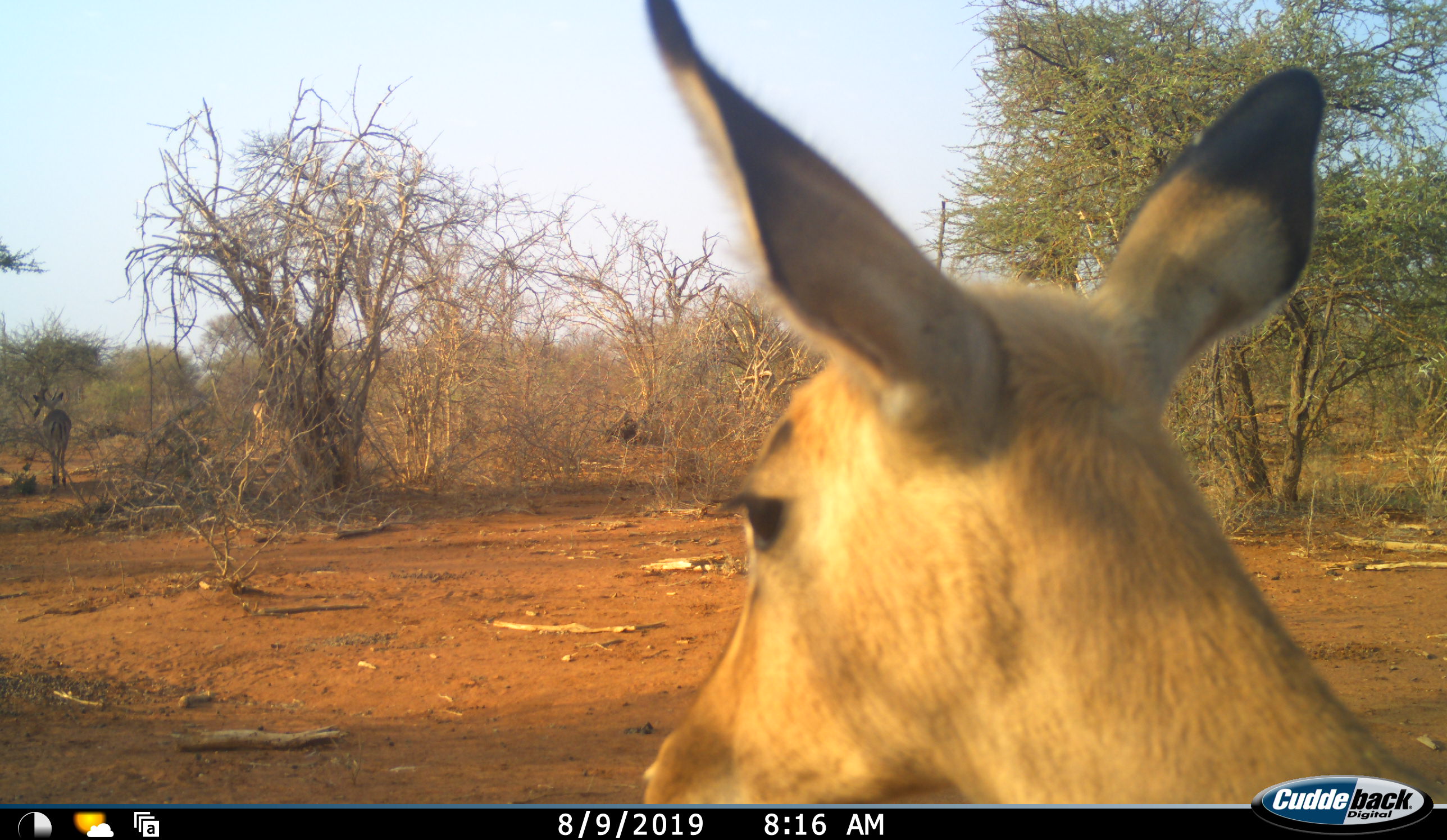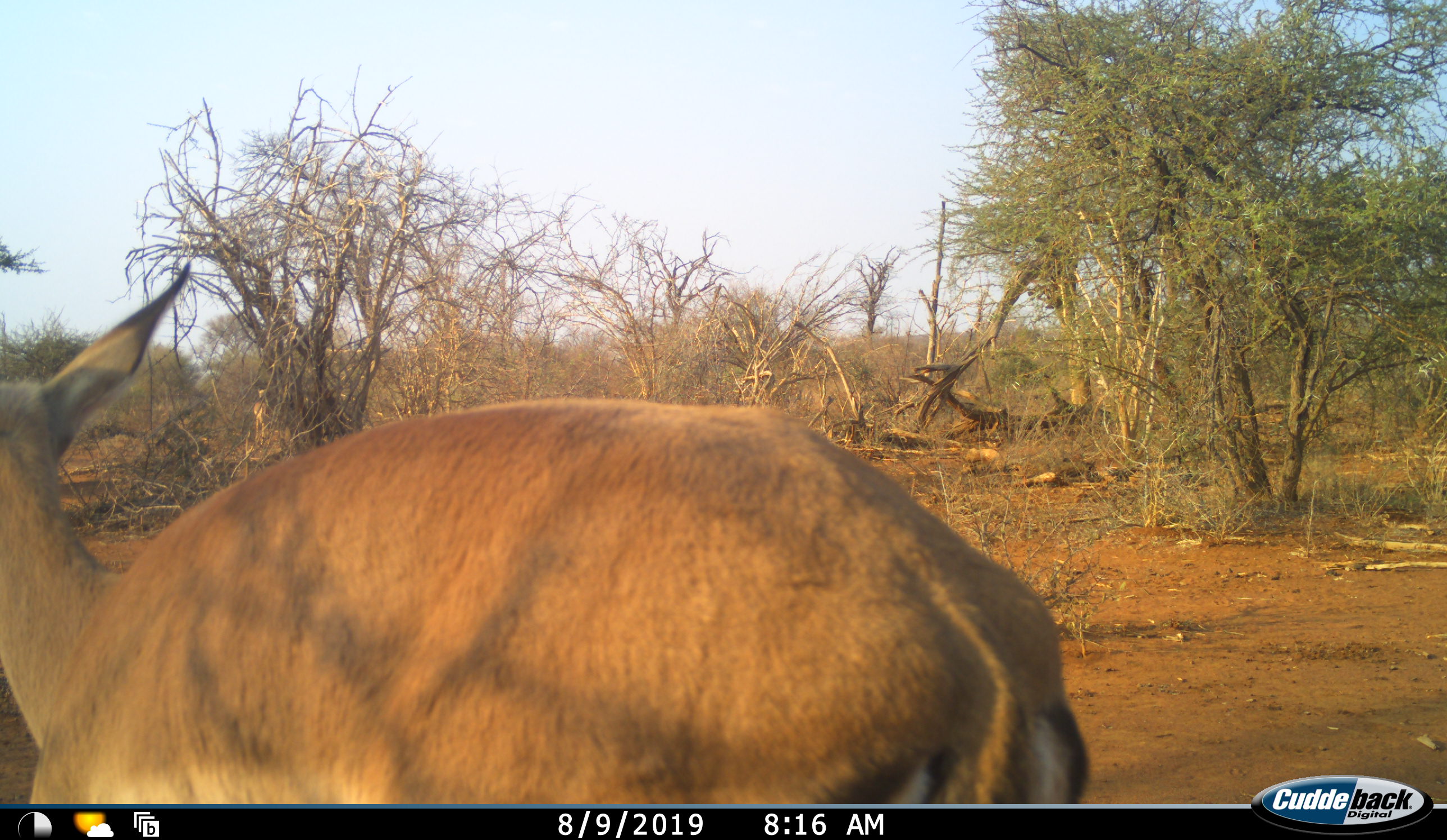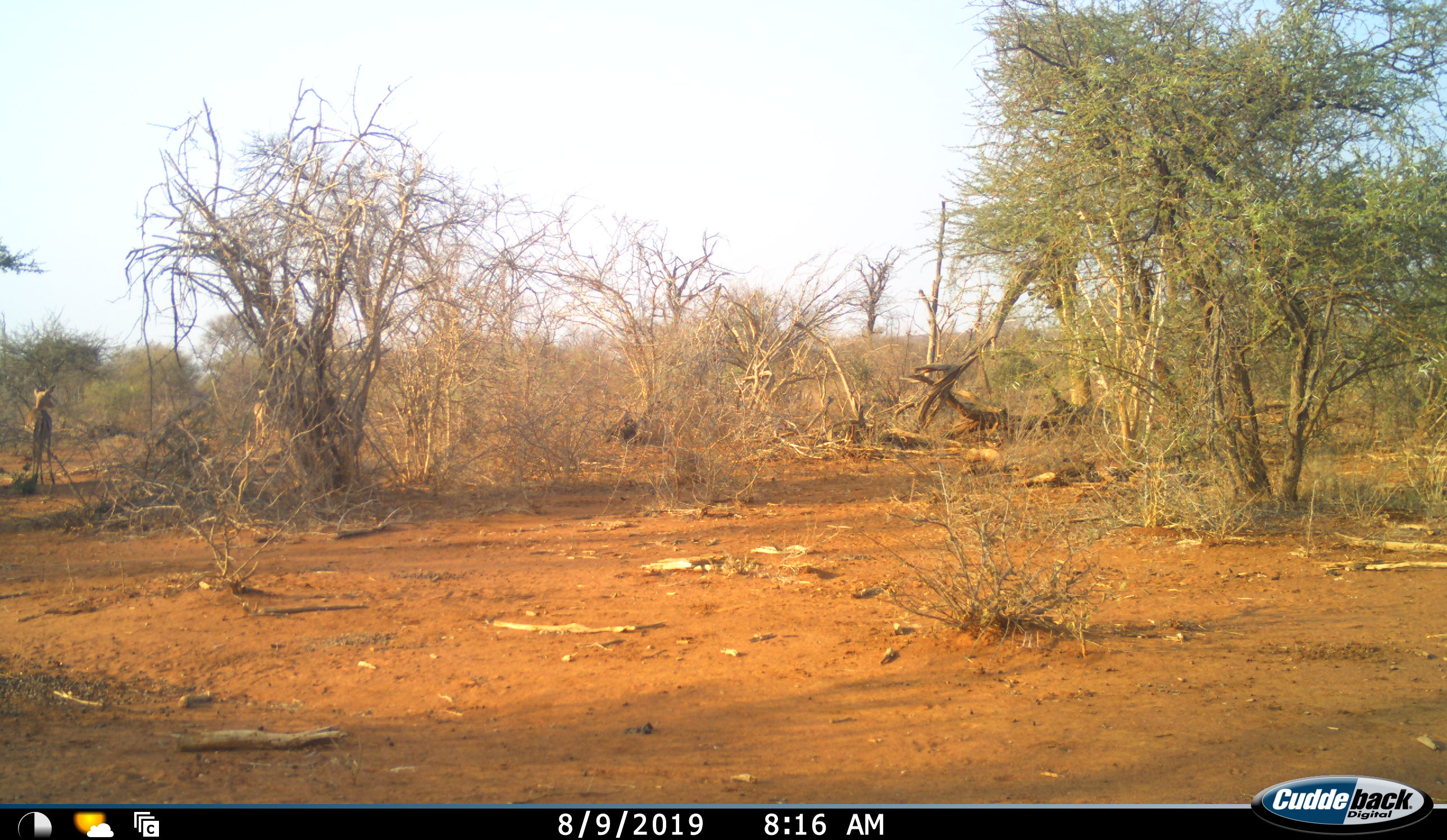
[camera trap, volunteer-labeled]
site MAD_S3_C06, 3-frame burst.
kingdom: Animalia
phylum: Chordata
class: Mammalia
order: Artiodactyla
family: Bovidae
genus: Aepyceros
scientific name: Aepyceros melampus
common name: impala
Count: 1.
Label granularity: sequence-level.